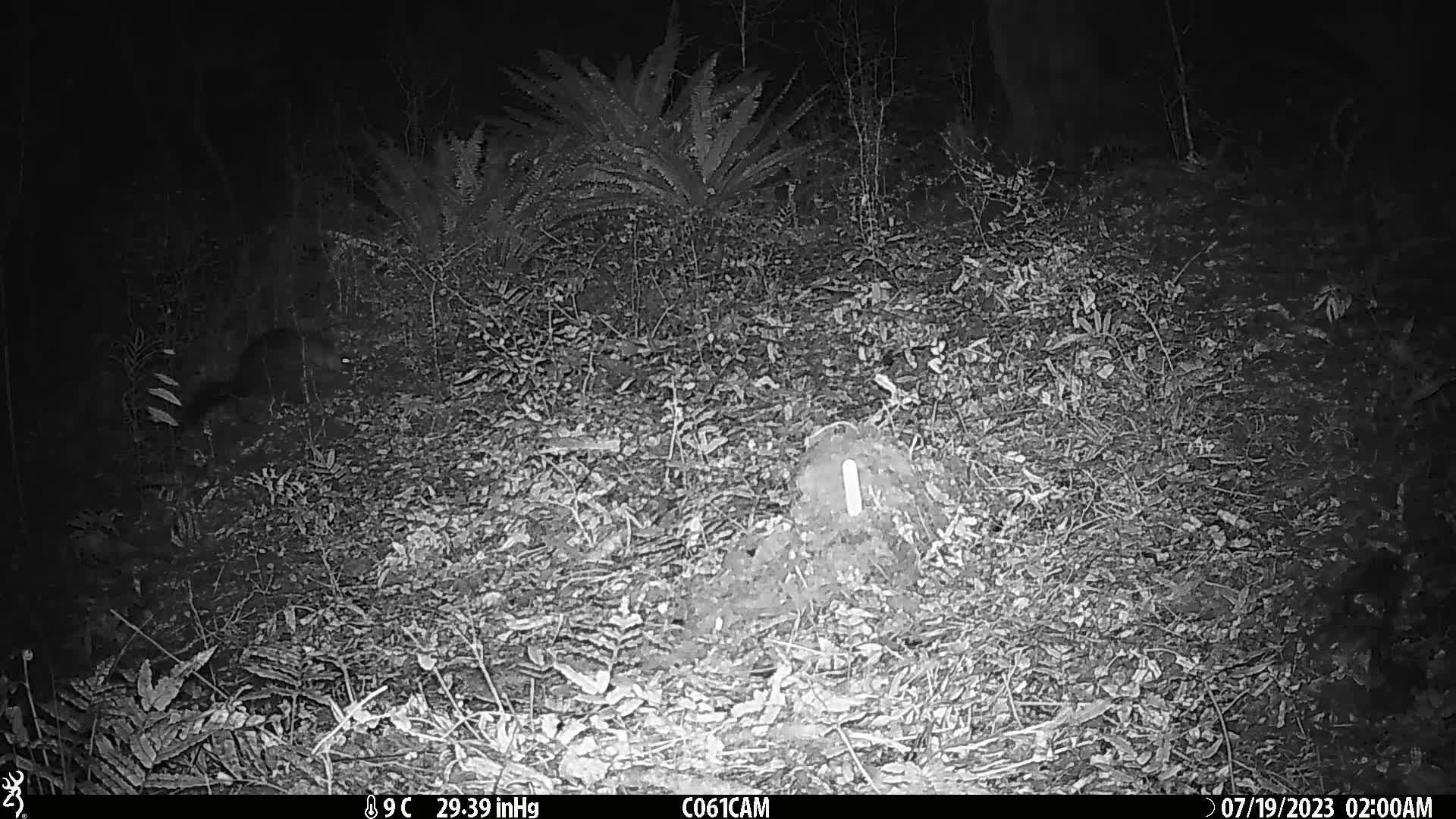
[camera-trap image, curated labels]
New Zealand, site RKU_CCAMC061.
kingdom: Animalia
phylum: Chordata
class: Mammalia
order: Diprotodontia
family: Phalangeridae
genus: Trichosurus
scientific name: Trichosurus vulpecula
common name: common brushtail possum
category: possum